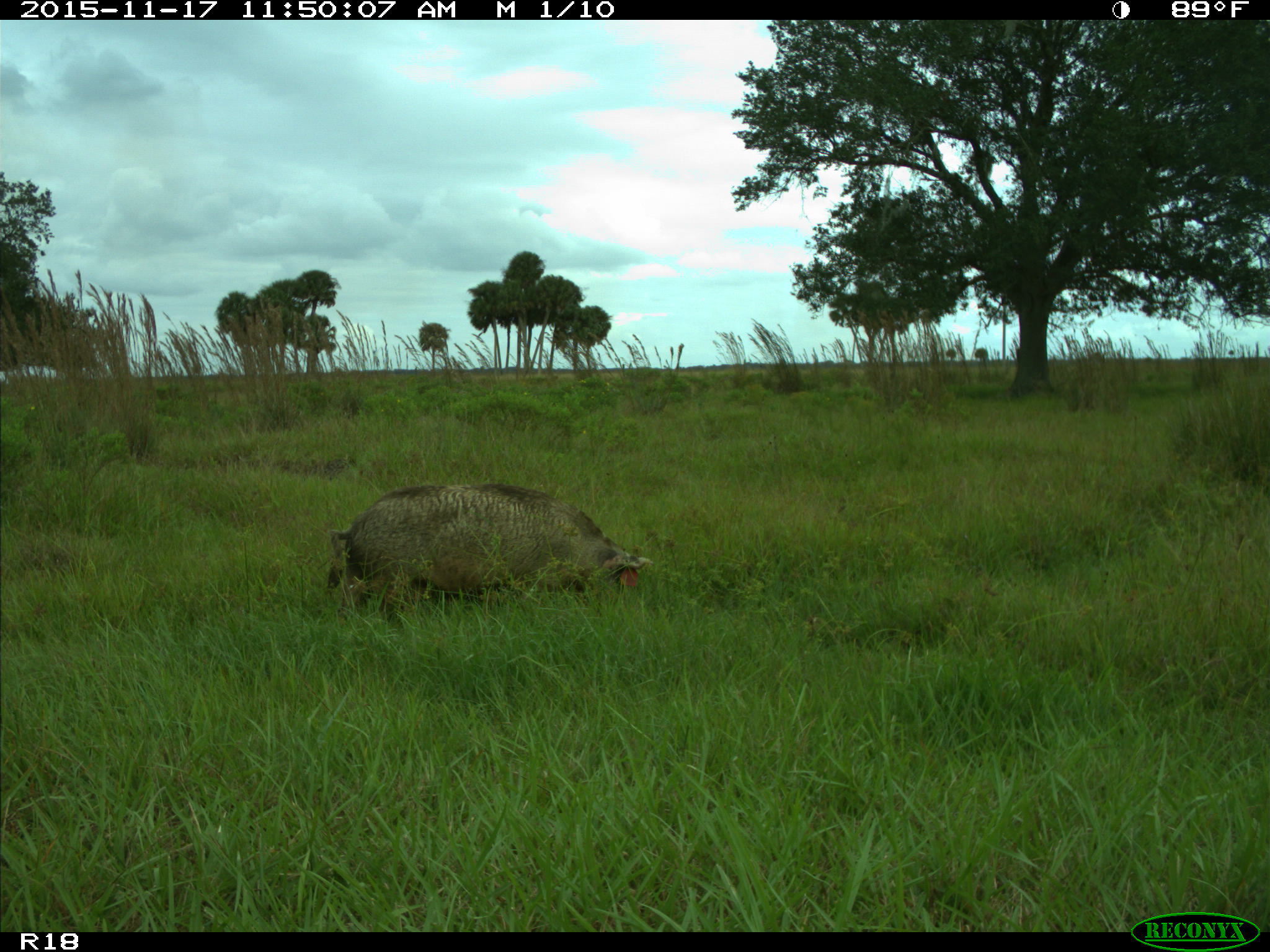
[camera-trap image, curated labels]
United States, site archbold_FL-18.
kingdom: Animalia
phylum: Chordata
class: Mammalia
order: Artiodactyla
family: Suidae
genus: Sus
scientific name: Sus scrofa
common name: wild boar